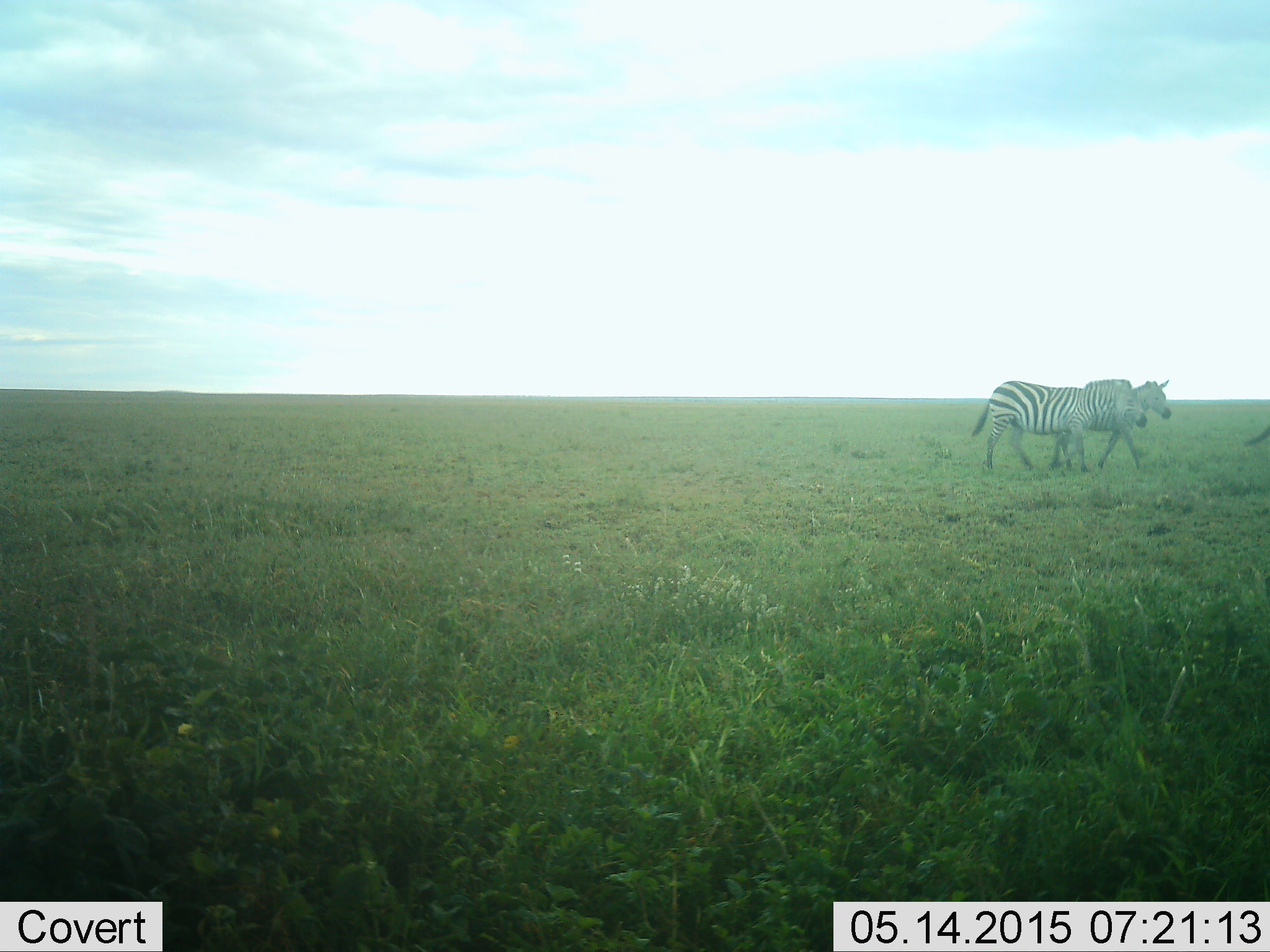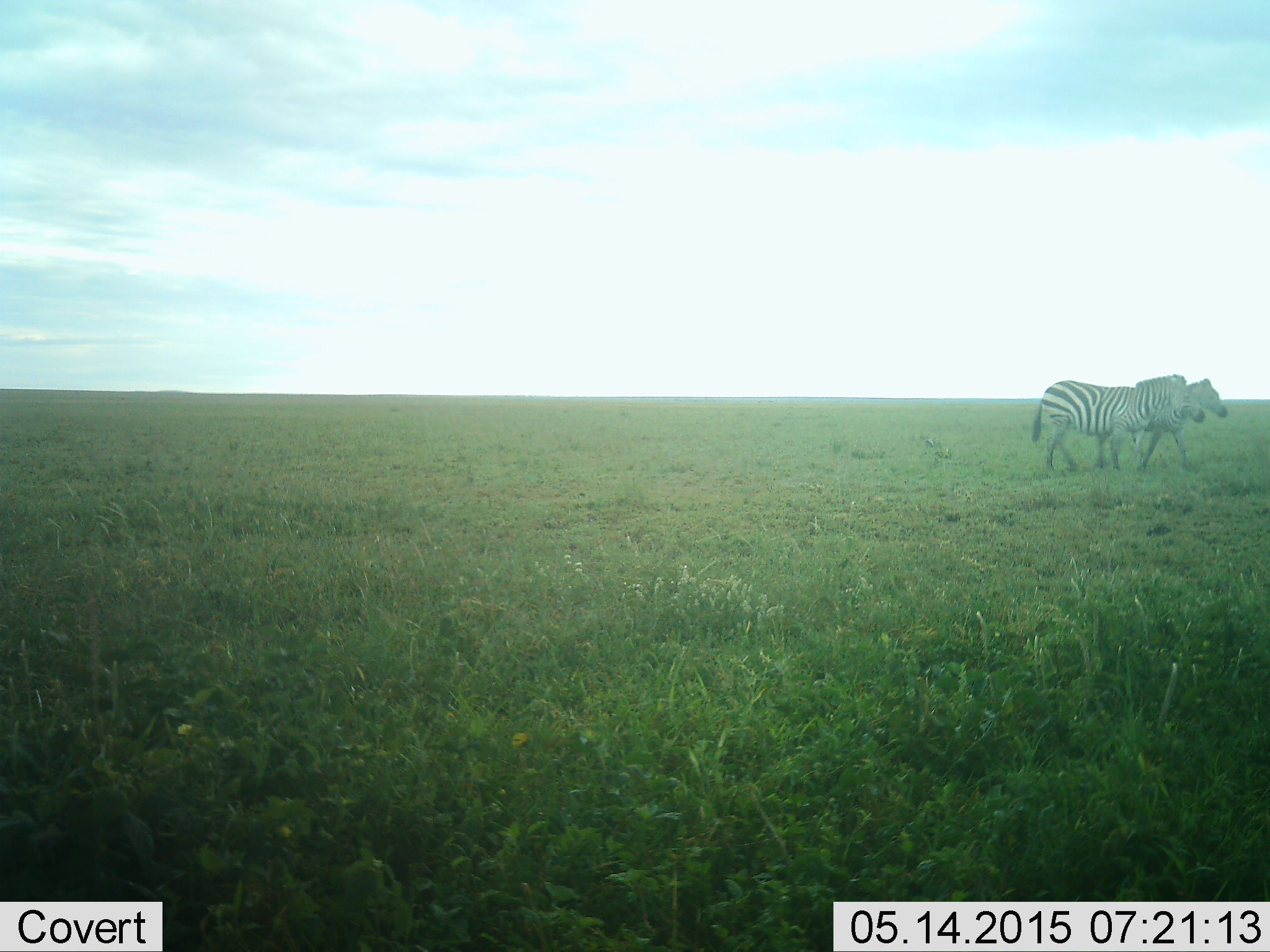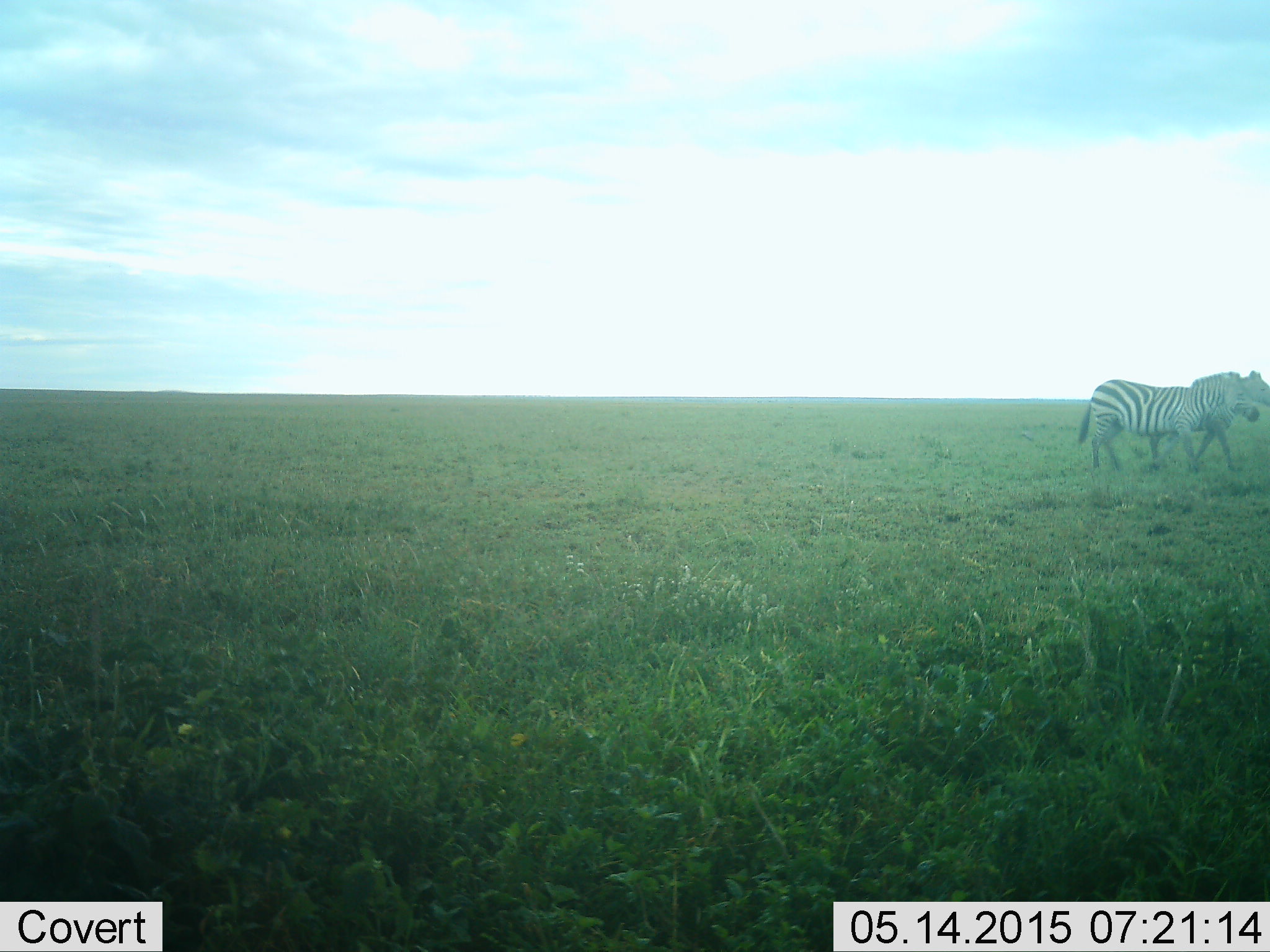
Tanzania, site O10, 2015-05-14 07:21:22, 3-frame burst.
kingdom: Animalia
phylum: Chordata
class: Mammalia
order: Perissodactyla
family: Equidae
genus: Equus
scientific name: Equus quagga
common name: plains zebra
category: zebra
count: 2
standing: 10%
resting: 0%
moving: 90%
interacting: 0%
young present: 0%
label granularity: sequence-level